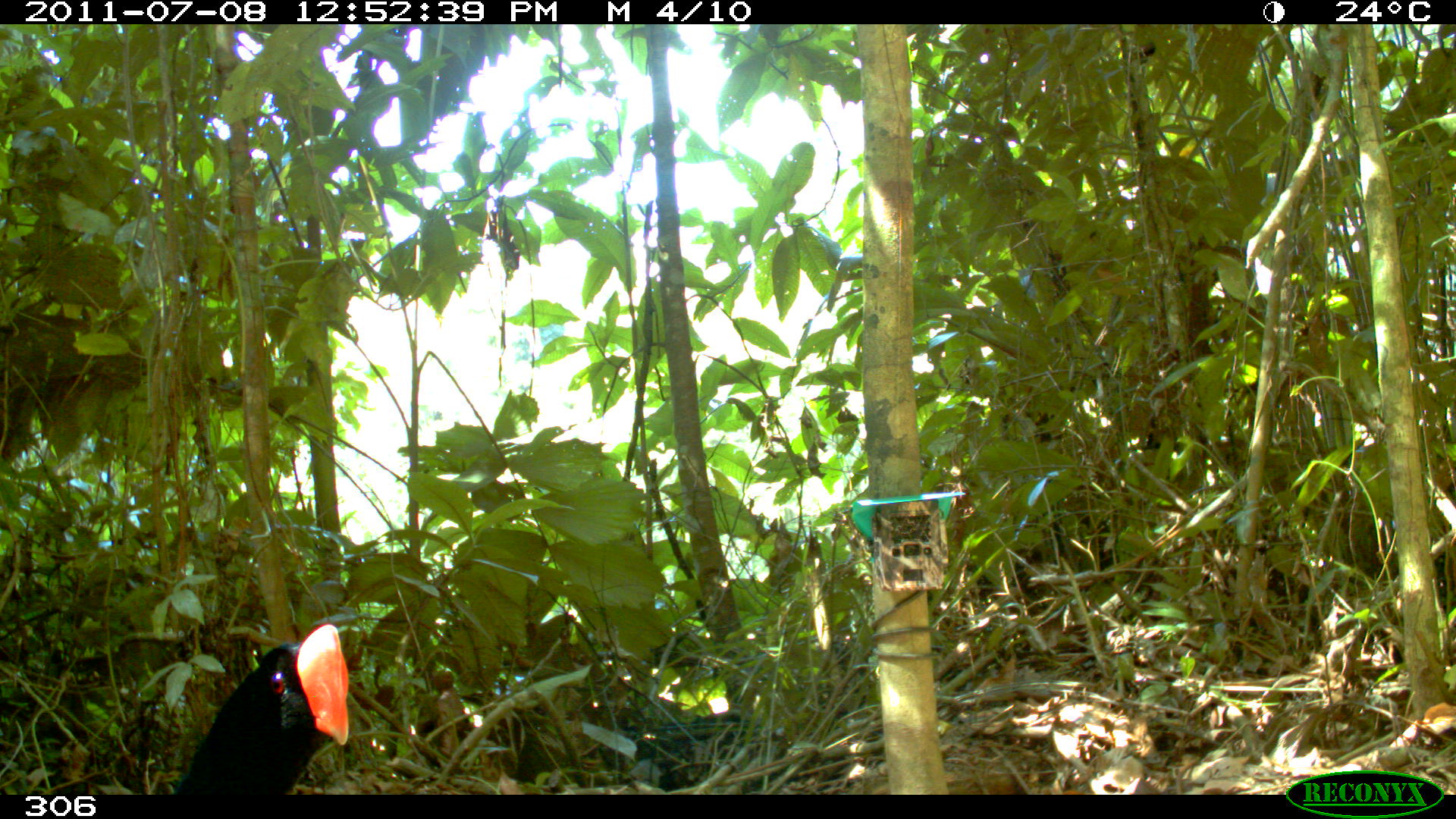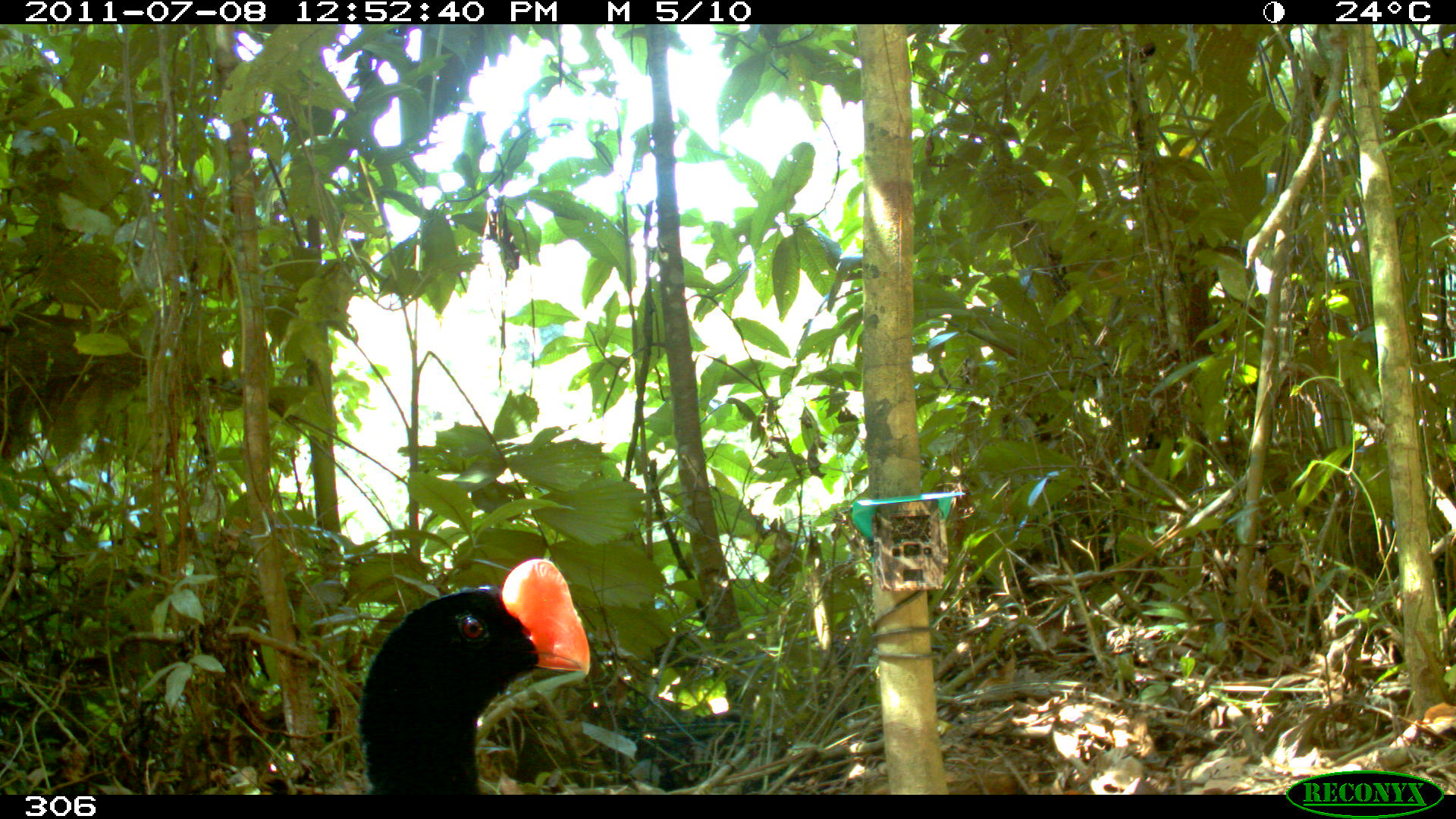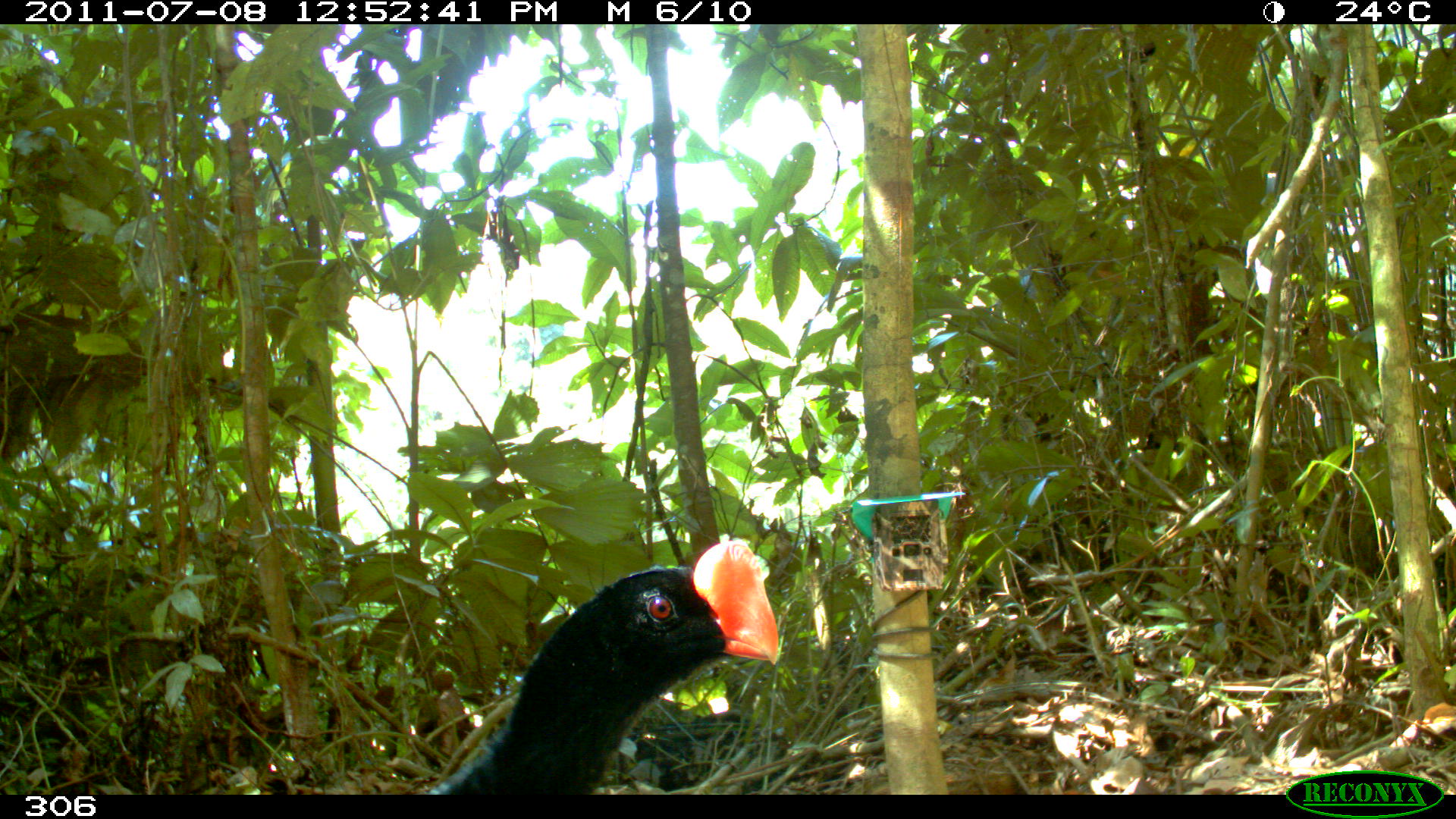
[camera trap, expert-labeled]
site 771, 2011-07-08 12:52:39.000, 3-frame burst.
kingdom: Animalia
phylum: Chordata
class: Aves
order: Galliformes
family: Cracidae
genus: Mitu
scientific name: Mitu tuberosum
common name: razor-billed curassow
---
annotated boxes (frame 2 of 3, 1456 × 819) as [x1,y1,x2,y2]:
mitu tuberosum: [358,557,589,795]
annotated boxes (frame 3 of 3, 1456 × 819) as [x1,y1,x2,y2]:
mitu tuberosum: [422,538,779,794]